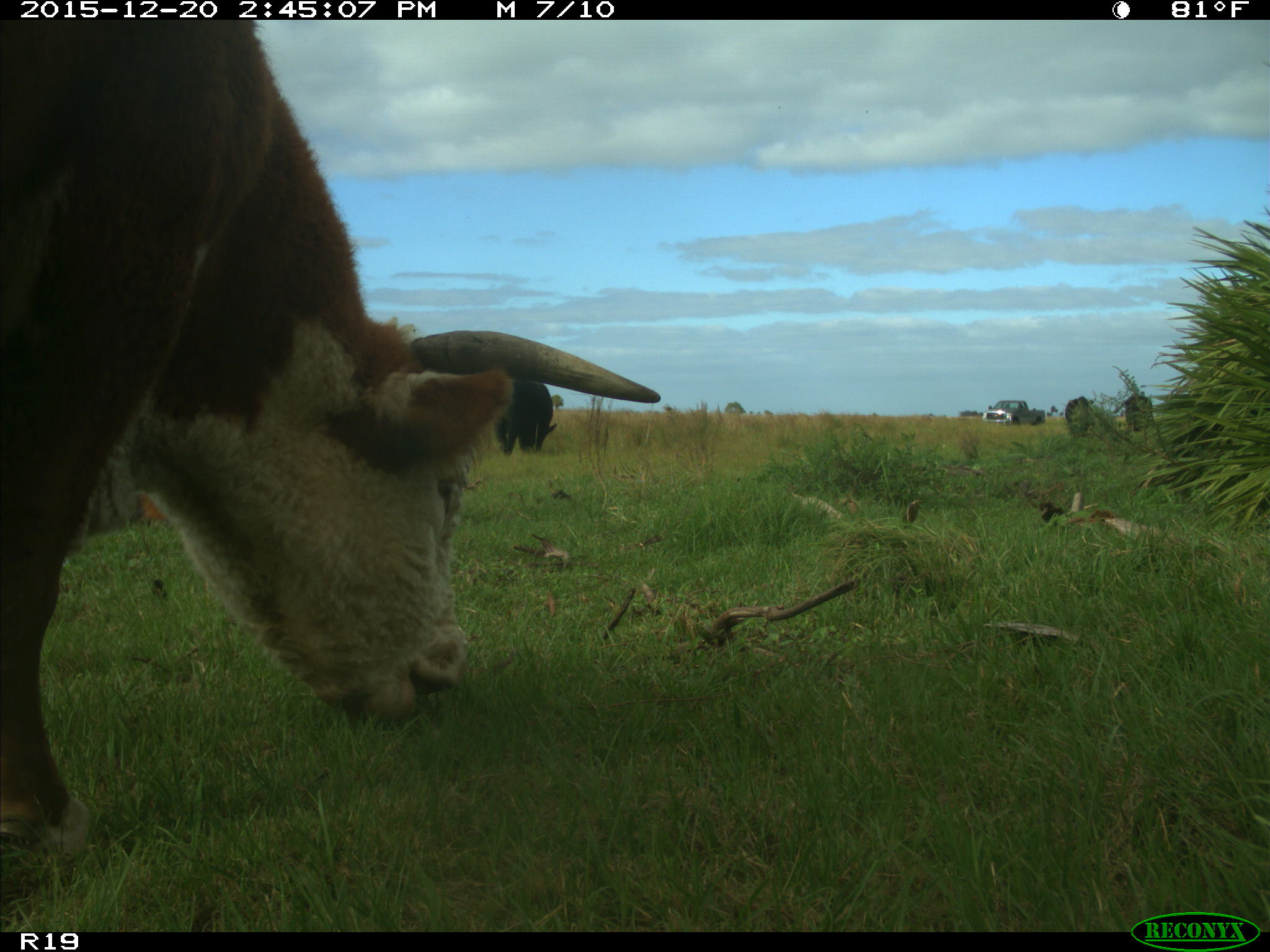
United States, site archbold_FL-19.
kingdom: Animalia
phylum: Chordata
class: Mammalia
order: Artiodactyla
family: Bovidae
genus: Bos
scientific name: Bos taurus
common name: domestic cow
Bos taurus (domestic cow).